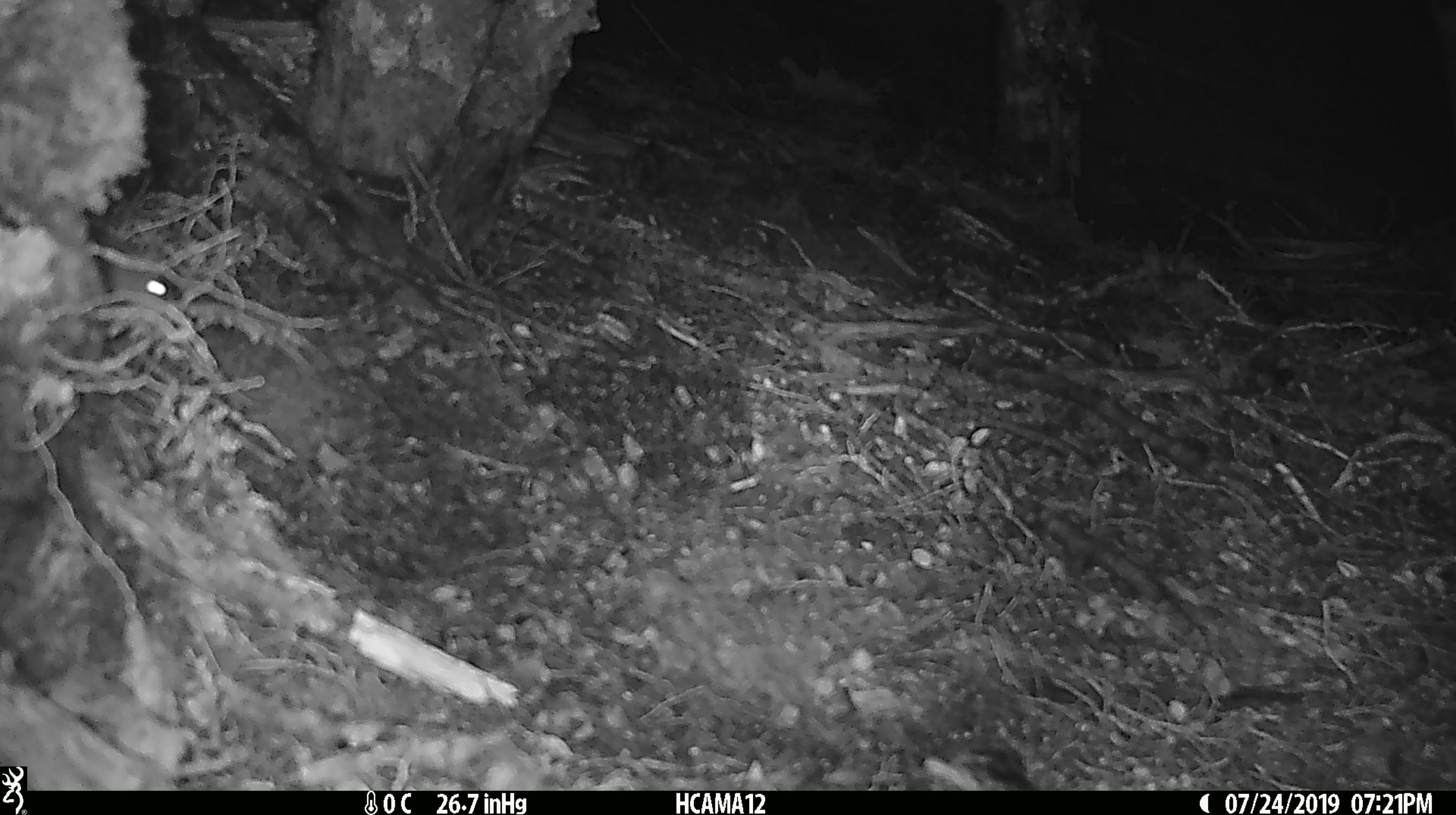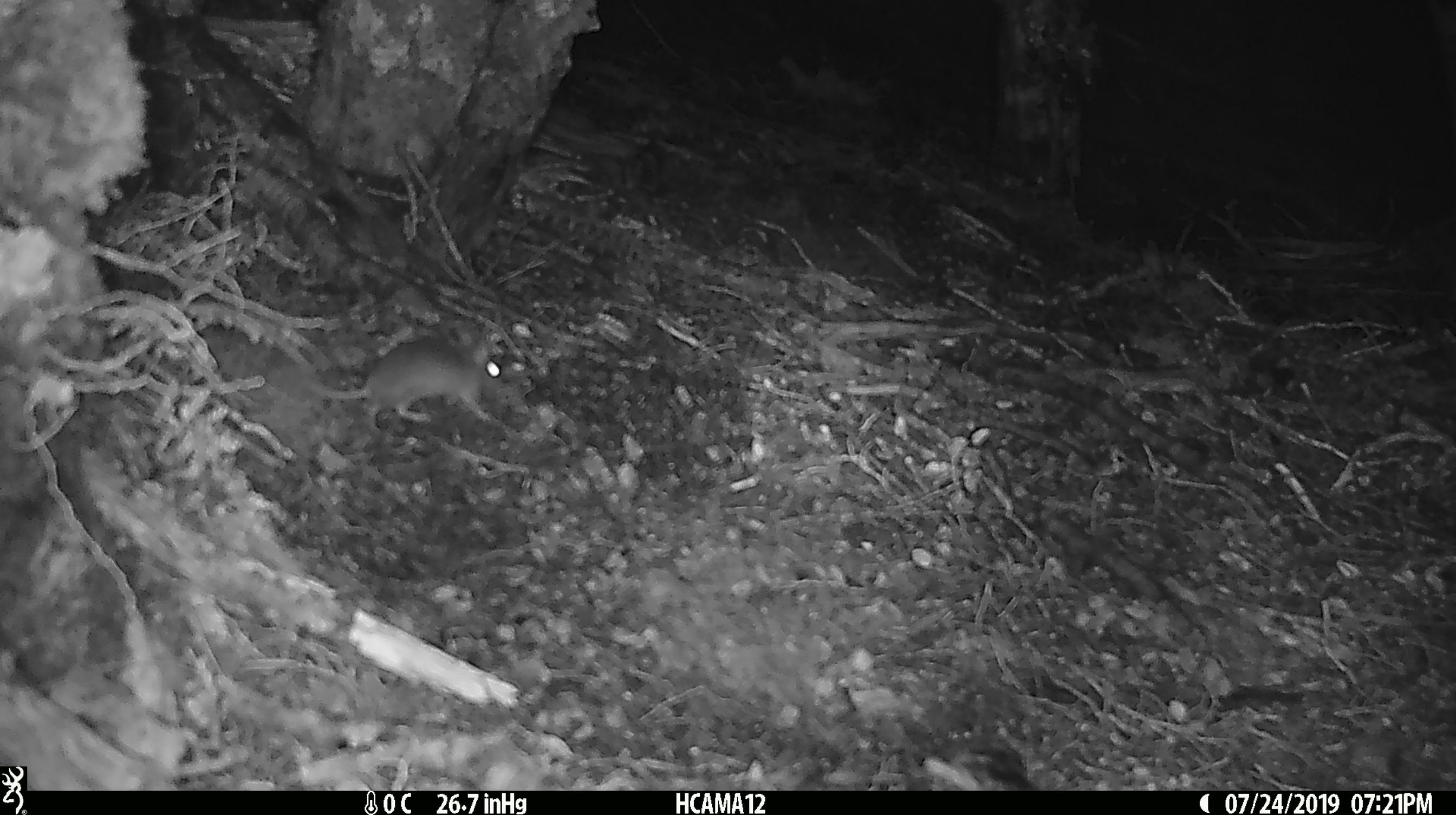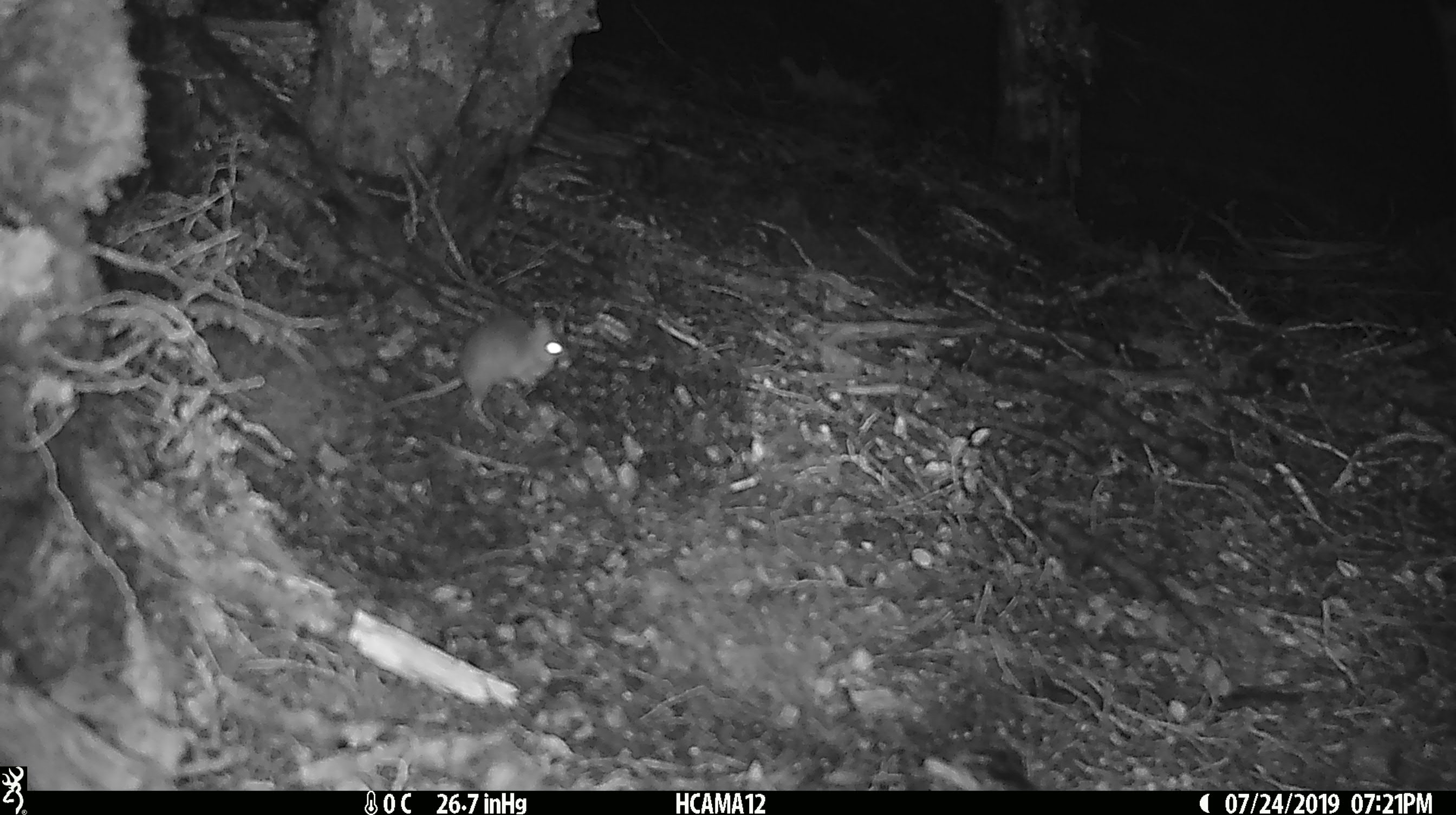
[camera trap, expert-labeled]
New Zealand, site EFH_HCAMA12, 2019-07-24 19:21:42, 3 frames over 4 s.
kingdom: Animalia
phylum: Chordata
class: Mammalia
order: Rodentia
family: Muridae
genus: Mus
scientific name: Mus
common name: mouse